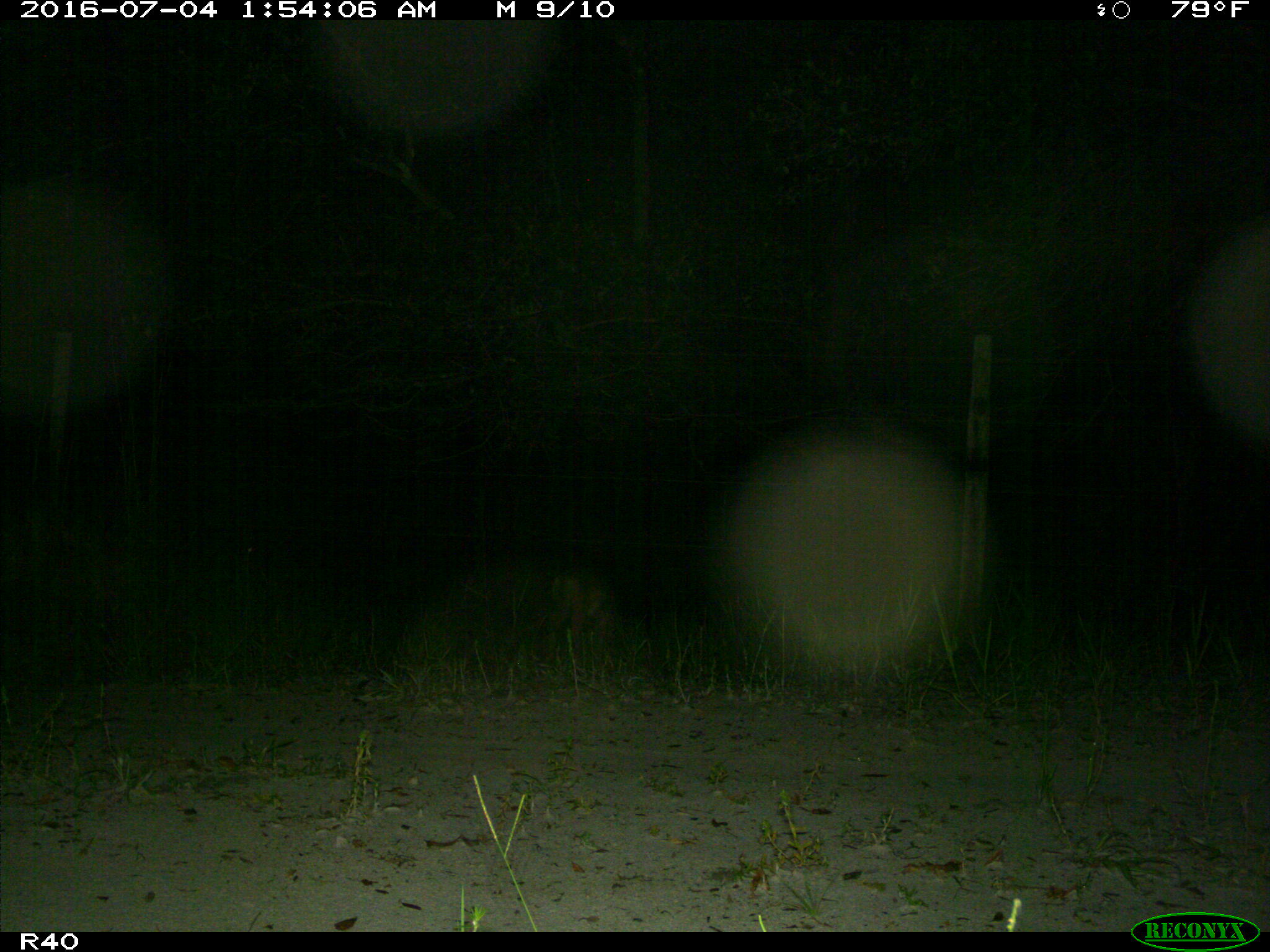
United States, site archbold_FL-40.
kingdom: Animalia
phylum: Chordata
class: Mammalia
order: Carnivora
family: Canidae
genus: Canis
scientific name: Canis latrans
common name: coyote